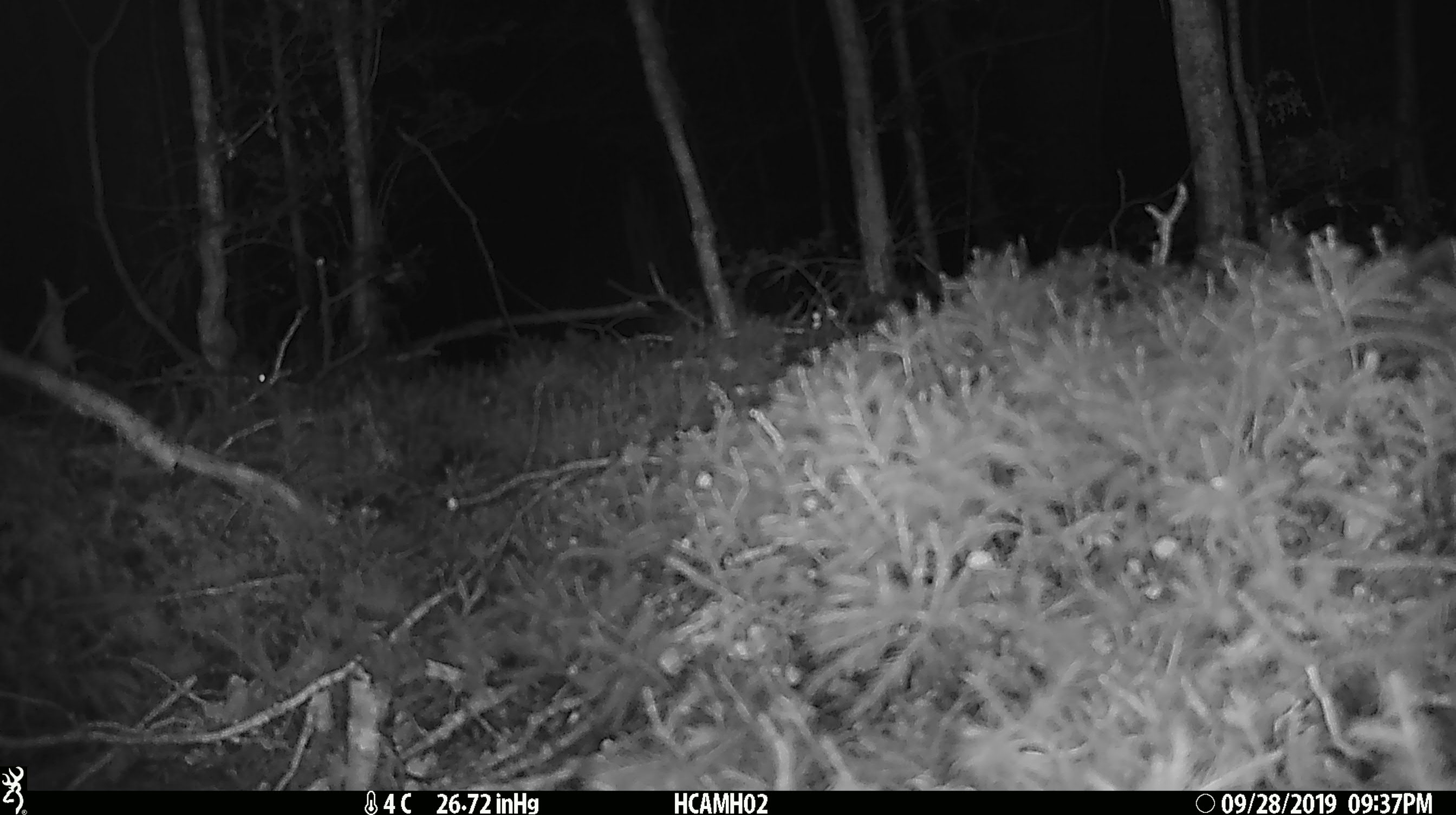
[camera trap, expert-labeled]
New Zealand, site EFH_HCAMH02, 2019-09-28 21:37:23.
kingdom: Animalia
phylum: Chordata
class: Mammalia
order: Rodentia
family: Muridae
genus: Mus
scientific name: Mus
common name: mouse